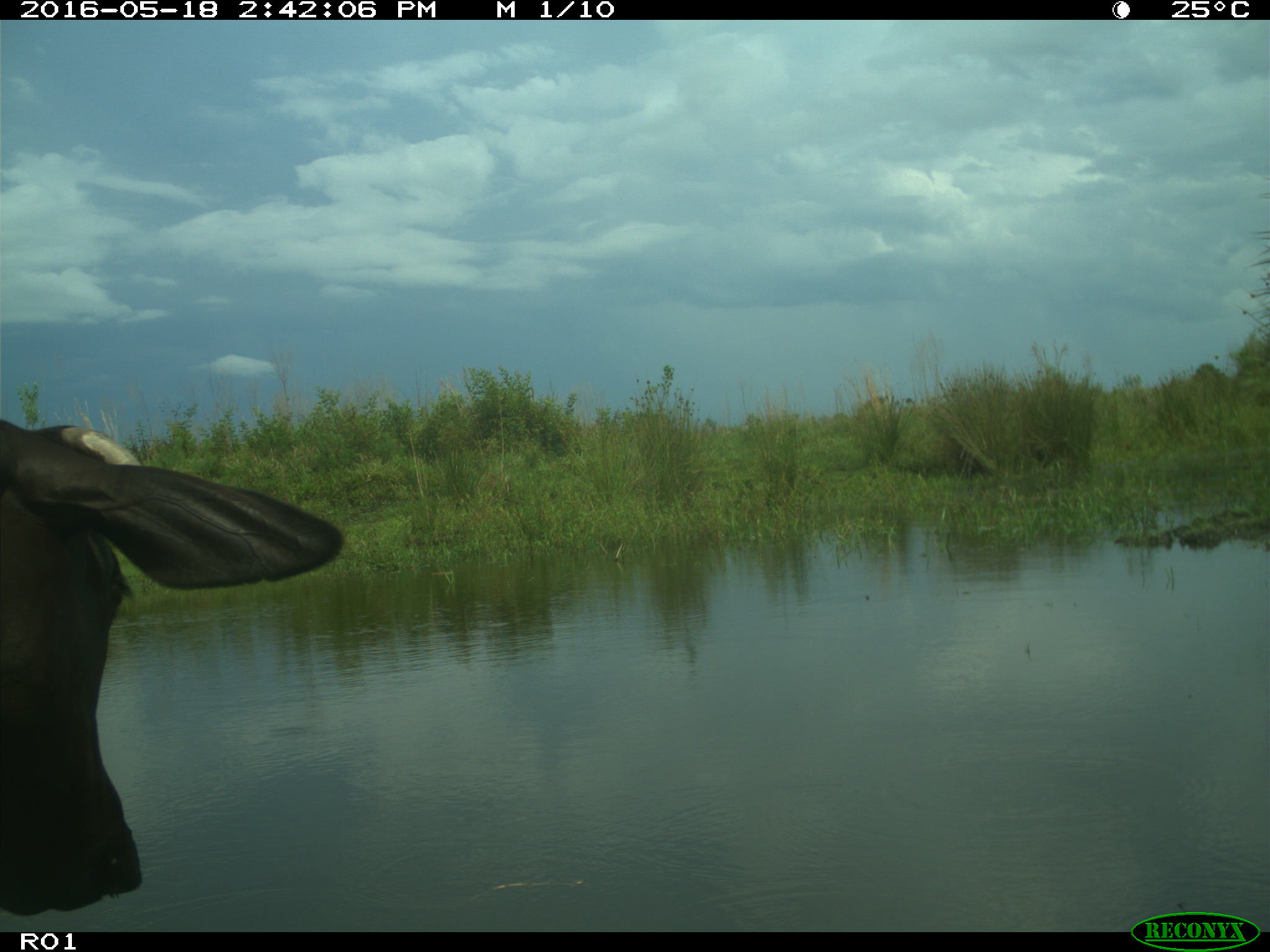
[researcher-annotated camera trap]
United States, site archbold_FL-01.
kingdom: Animalia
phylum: Chordata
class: Mammalia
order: Artiodactyla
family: Bovidae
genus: Bos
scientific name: Bos taurus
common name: domestic cow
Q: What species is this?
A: Bos taurus (domestic cow).